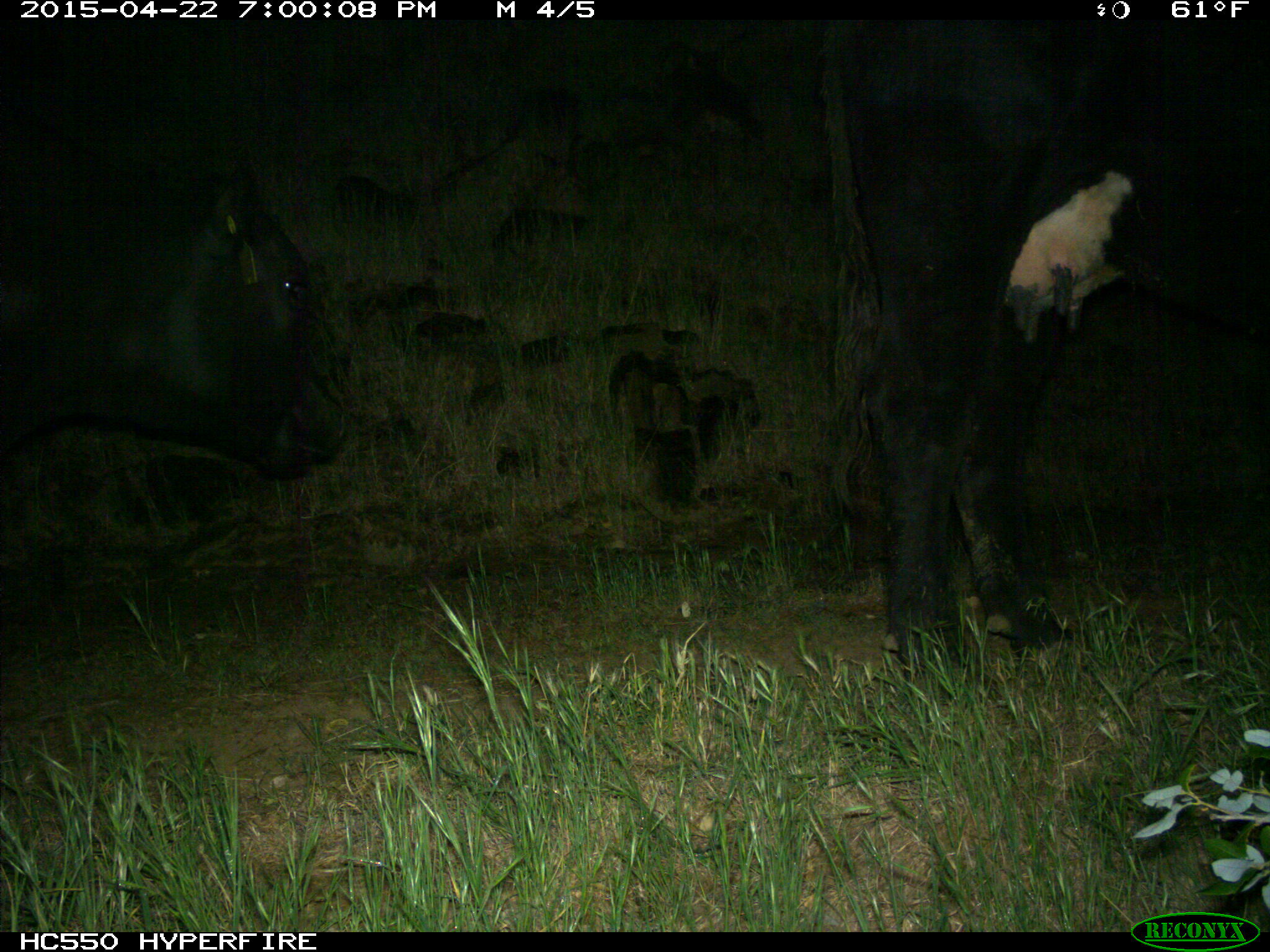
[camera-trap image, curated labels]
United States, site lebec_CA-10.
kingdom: Animalia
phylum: Chordata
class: Mammalia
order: Artiodactyla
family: Bovidae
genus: Bos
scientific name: Bos taurus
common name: domestic cow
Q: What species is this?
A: Bos taurus (domestic cow).